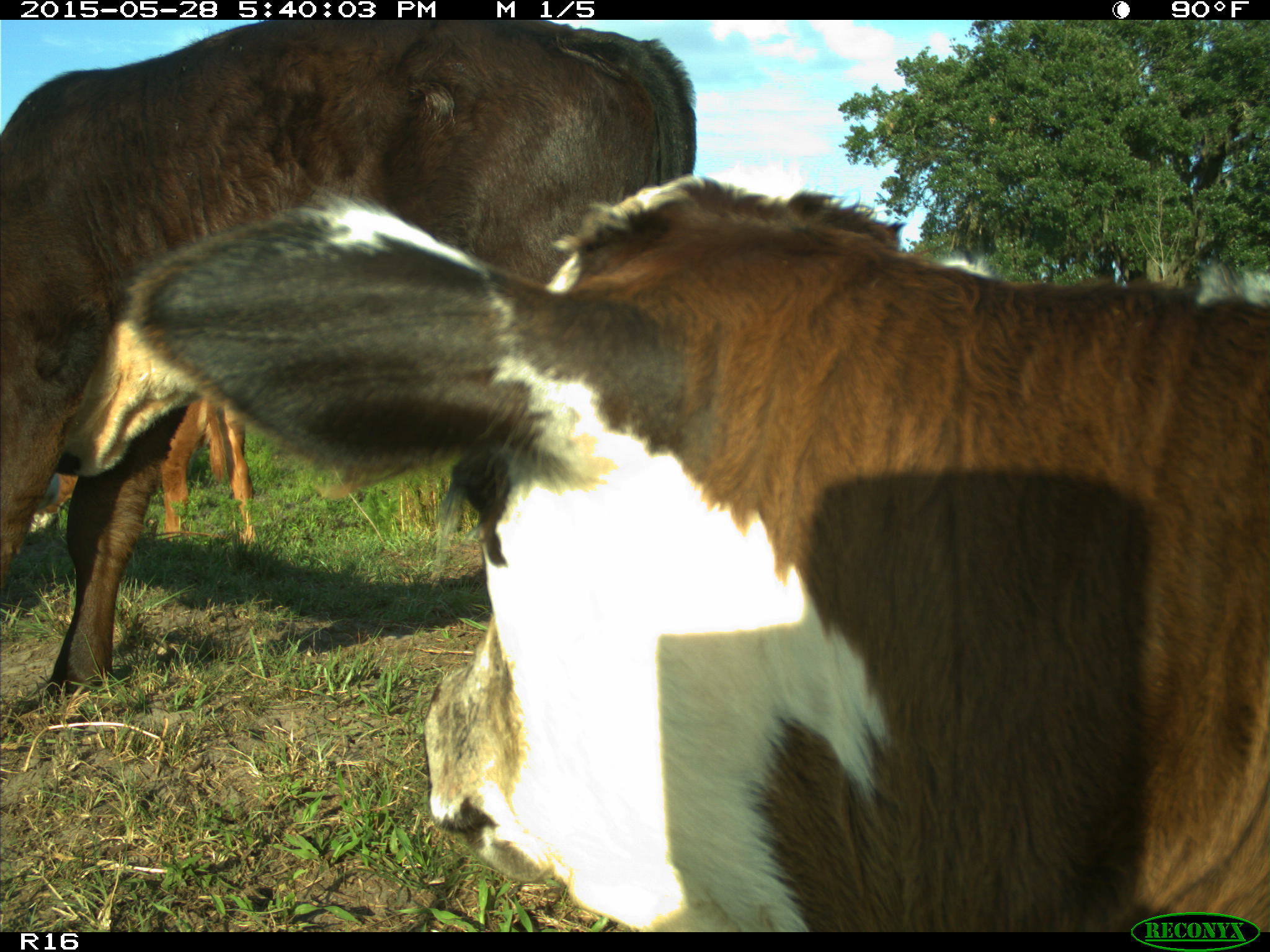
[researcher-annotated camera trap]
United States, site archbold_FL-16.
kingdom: Animalia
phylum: Chordata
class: Mammalia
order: Artiodactyla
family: Bovidae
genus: Bos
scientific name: Bos taurus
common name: domestic cow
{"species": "Bos taurus (domestic cow)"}